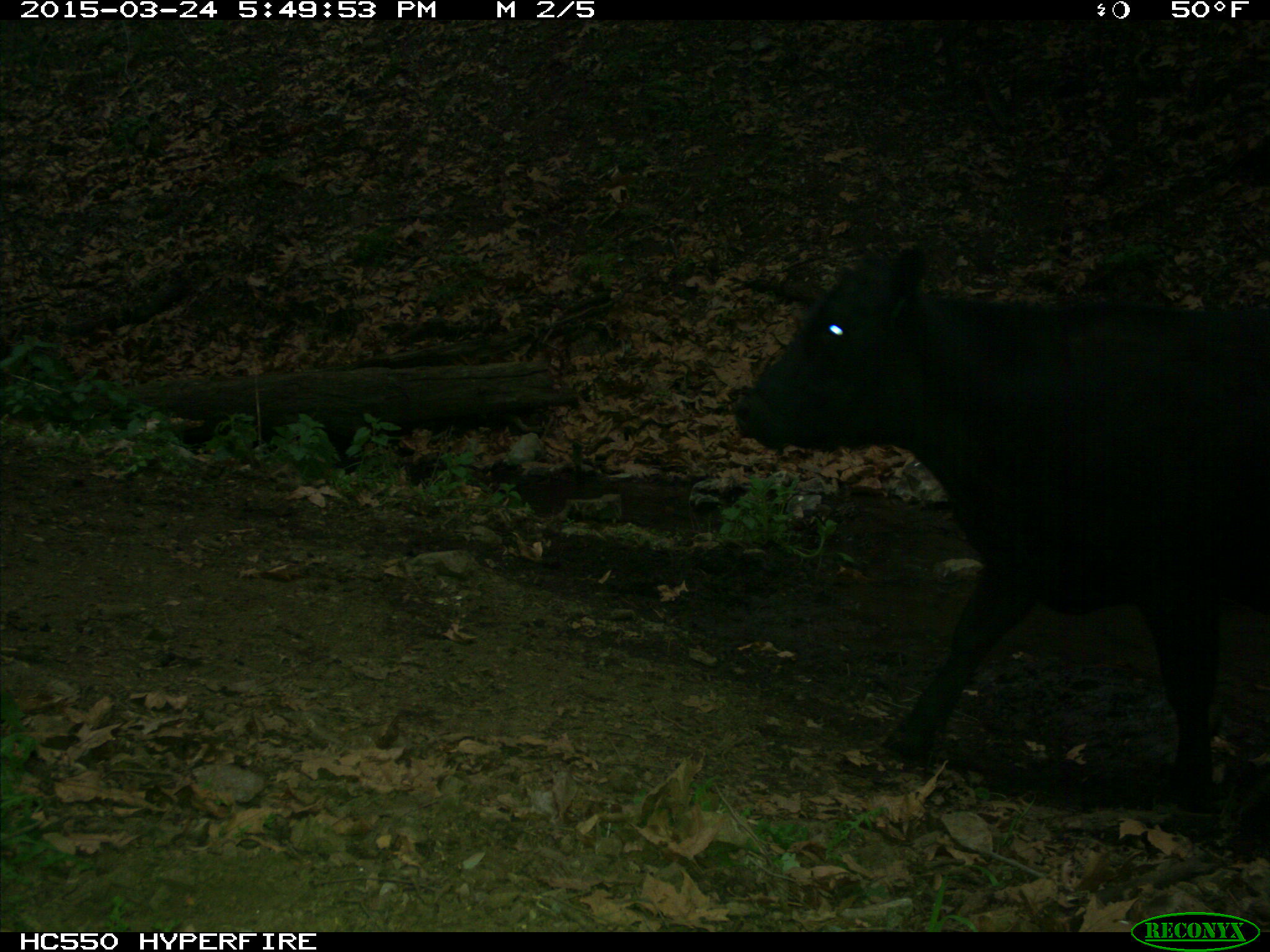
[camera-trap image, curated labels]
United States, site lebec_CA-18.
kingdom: Animalia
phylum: Chordata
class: Mammalia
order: Artiodactyla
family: Bovidae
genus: Bos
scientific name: Bos taurus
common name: domestic cow